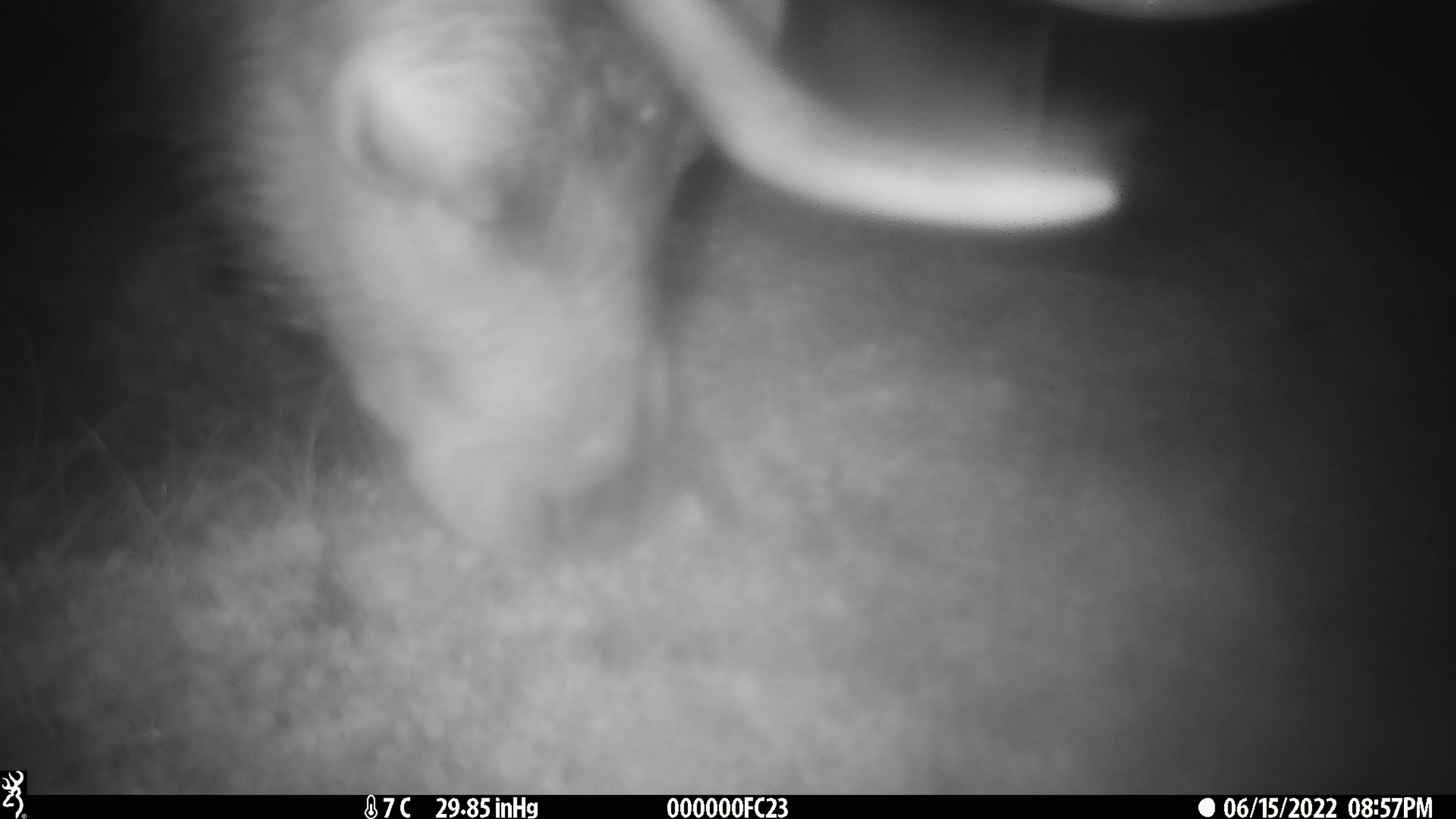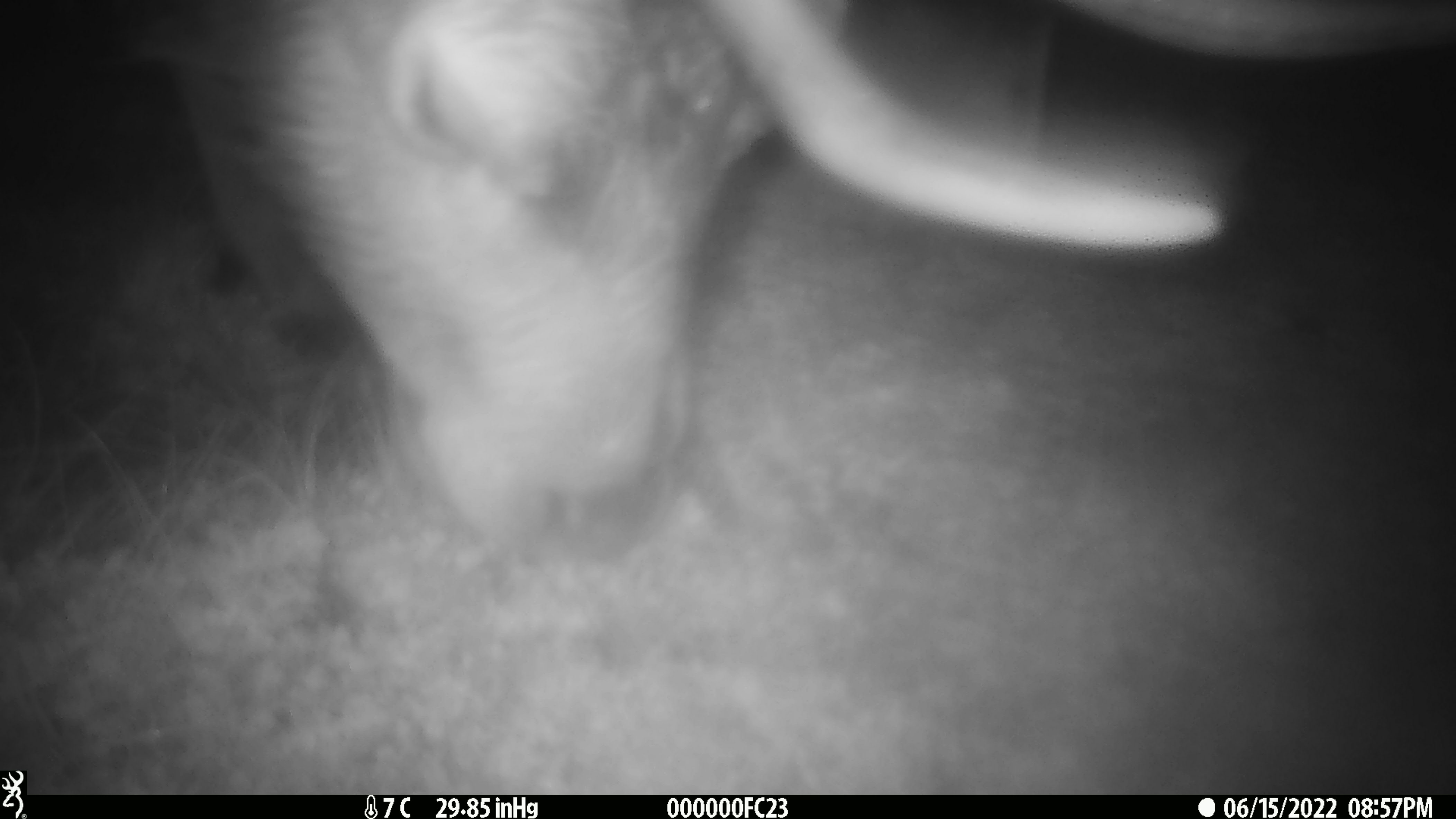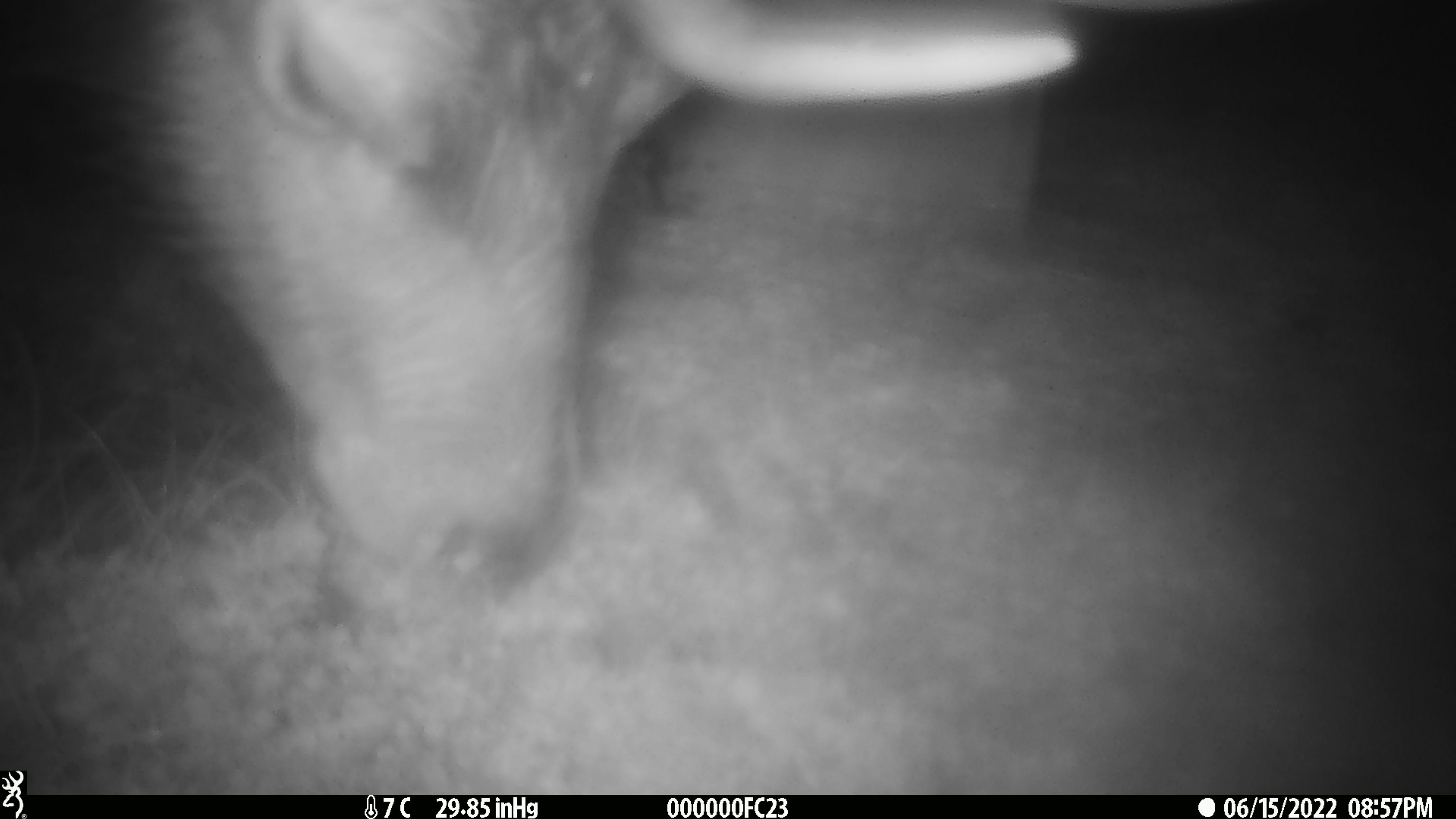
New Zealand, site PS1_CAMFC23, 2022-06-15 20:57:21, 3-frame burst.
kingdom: Animalia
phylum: Chordata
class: Mammalia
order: Artiodactyla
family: Cervidae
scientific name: Cervidae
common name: deer